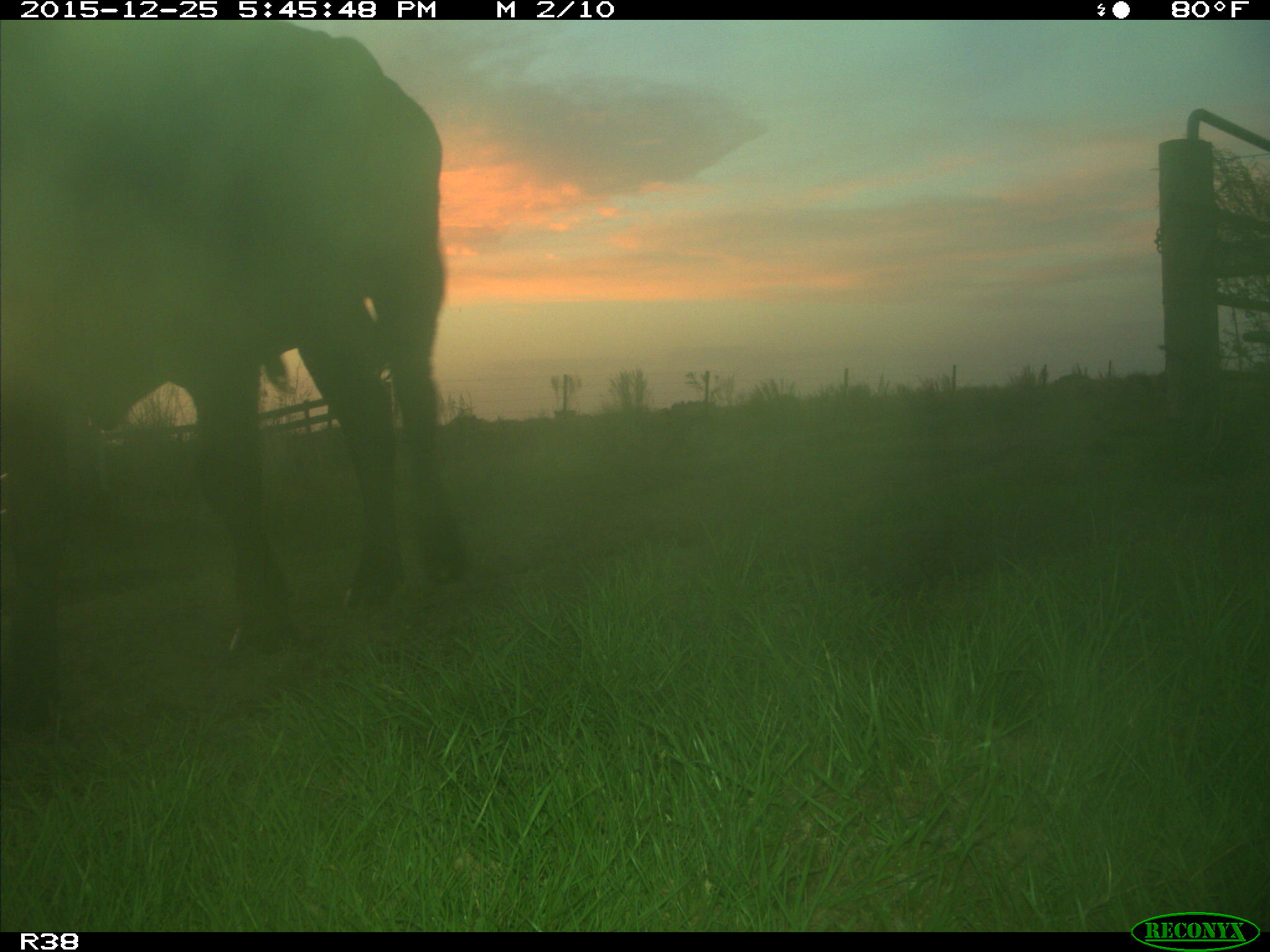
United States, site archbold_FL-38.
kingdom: Animalia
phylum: Chordata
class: Mammalia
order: Artiodactyla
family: Bovidae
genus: Bos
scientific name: Bos taurus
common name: domestic cow